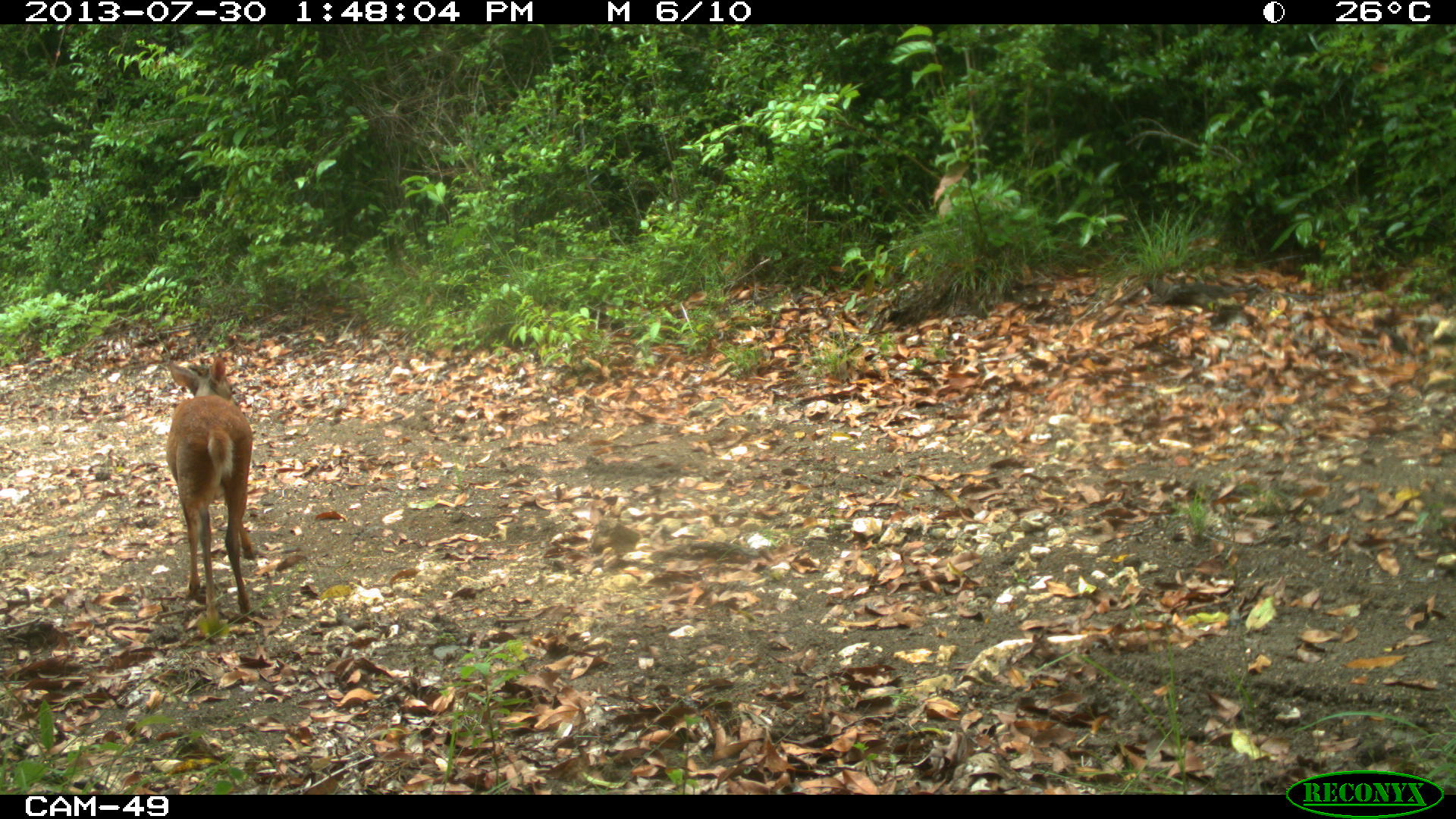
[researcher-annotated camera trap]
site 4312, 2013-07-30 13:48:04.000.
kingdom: Animalia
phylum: Chordata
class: Mammalia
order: Artiodactyla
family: Cervidae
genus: Mazama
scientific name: Mazama temama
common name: central american red brocket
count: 1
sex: male